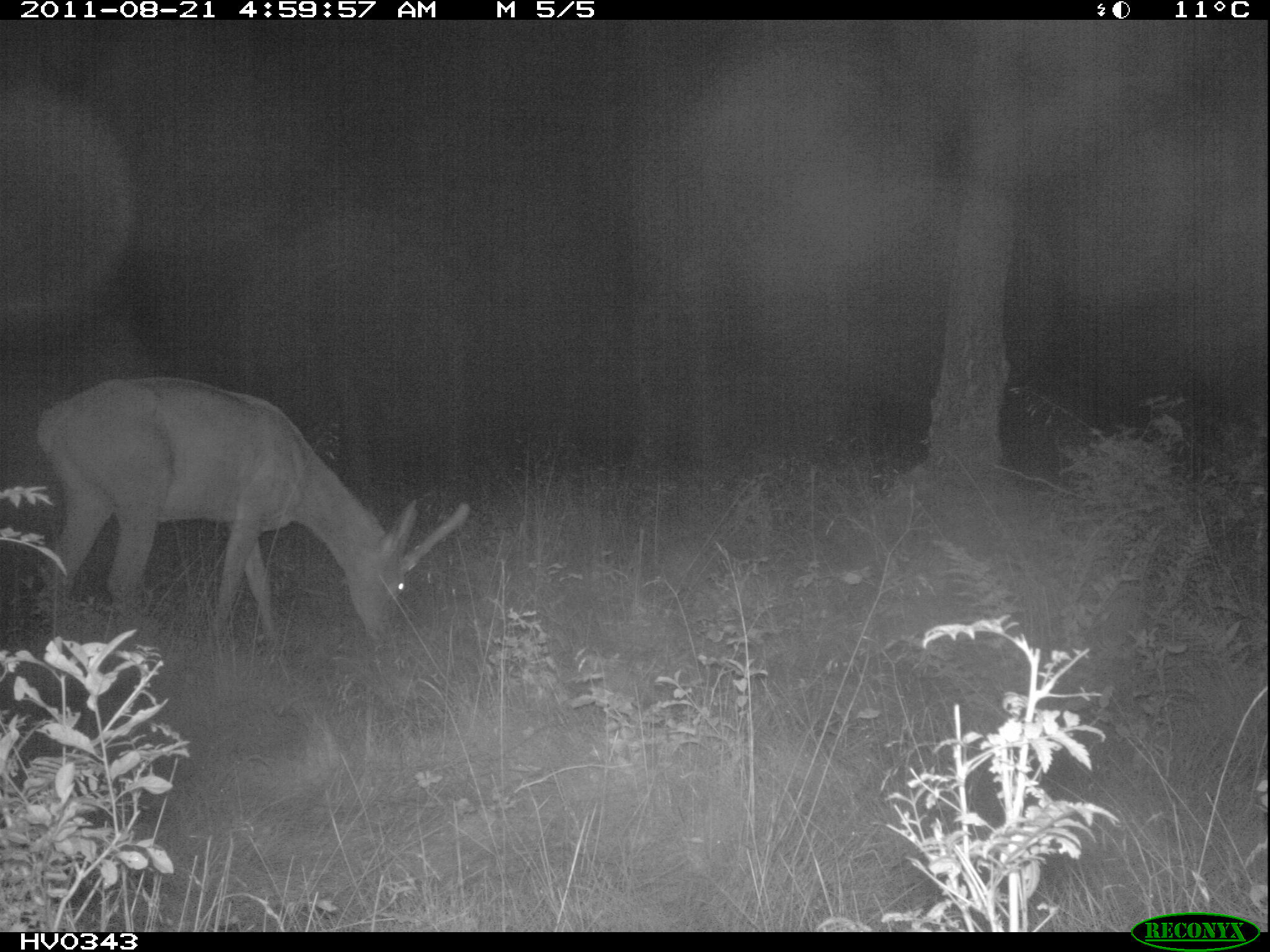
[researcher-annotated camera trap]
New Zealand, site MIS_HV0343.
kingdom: Animalia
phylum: Chordata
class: Mammalia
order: Artiodactyla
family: Cervidae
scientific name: Cervidae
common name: deer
Deer (Cervidae).